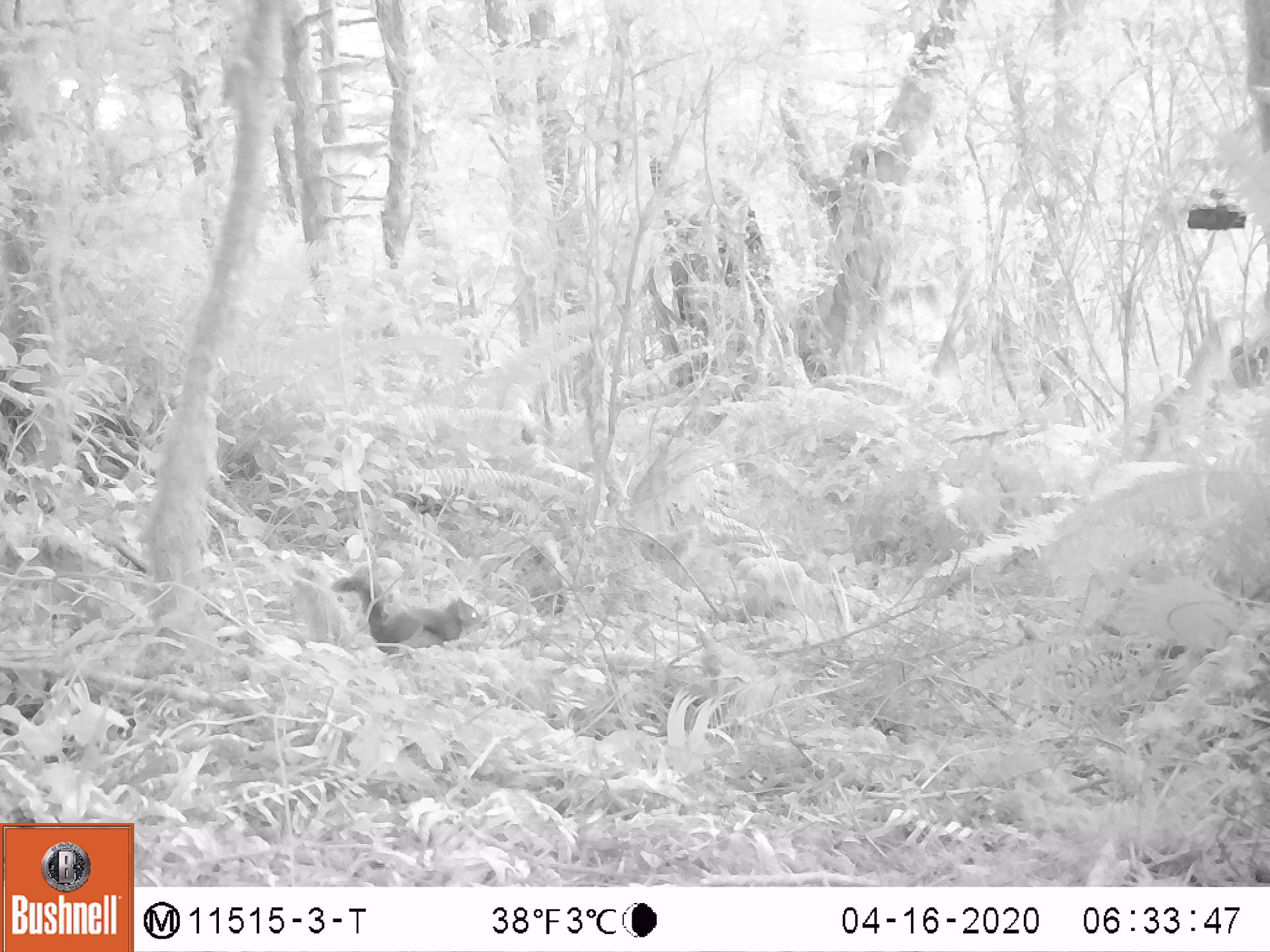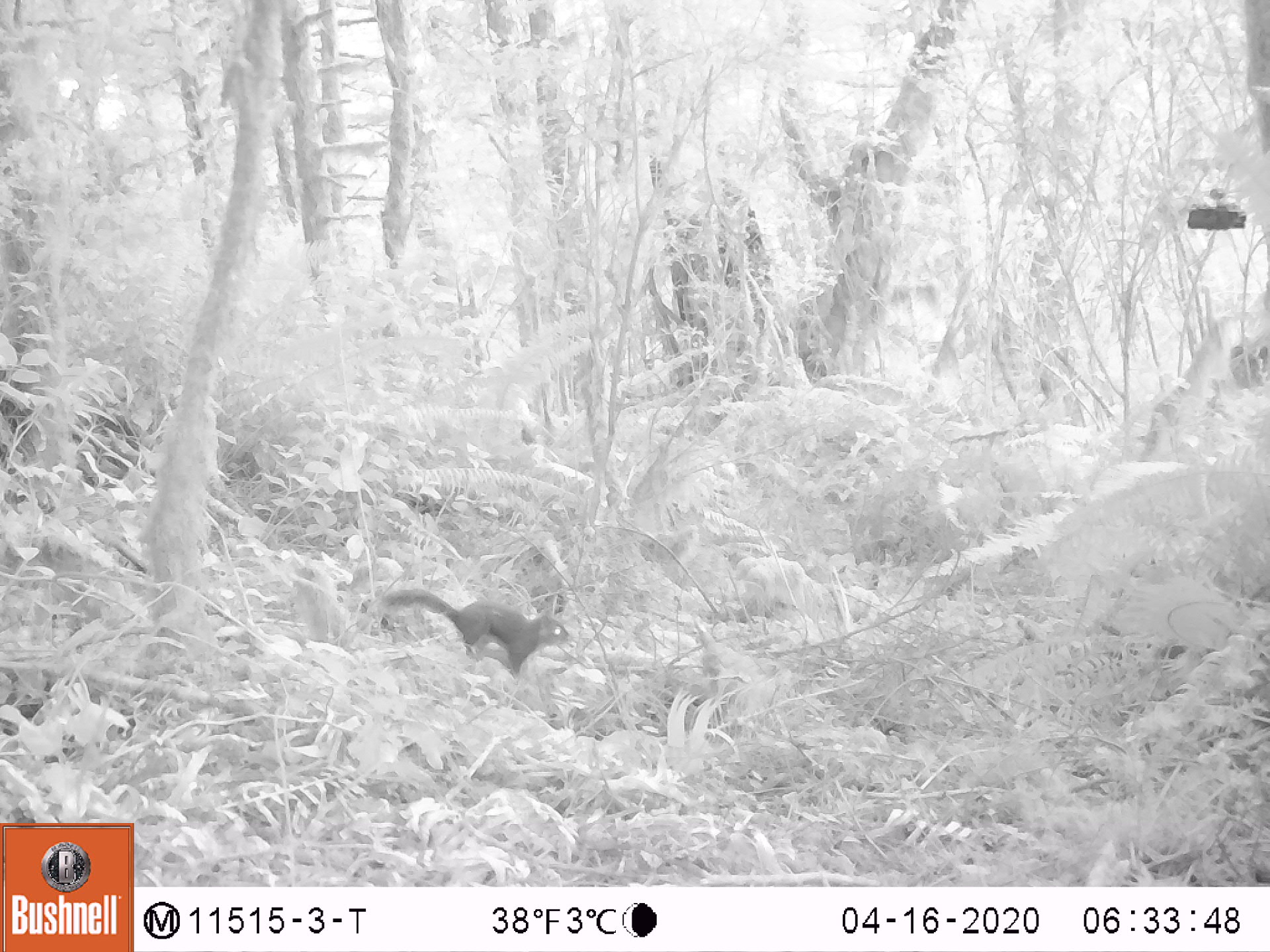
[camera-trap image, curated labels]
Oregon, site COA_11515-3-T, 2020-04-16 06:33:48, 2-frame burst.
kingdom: Animalia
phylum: Chordata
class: Mammalia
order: Rodentia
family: Sciuridae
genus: Tamiasciurus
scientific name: Tamiasciurus douglasii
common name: douglas squirrel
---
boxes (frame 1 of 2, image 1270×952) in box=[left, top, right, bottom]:
douglas squirrel: box=[330, 571, 488, 655]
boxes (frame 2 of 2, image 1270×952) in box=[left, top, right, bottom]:
douglas squirrel: box=[378, 586, 571, 674]